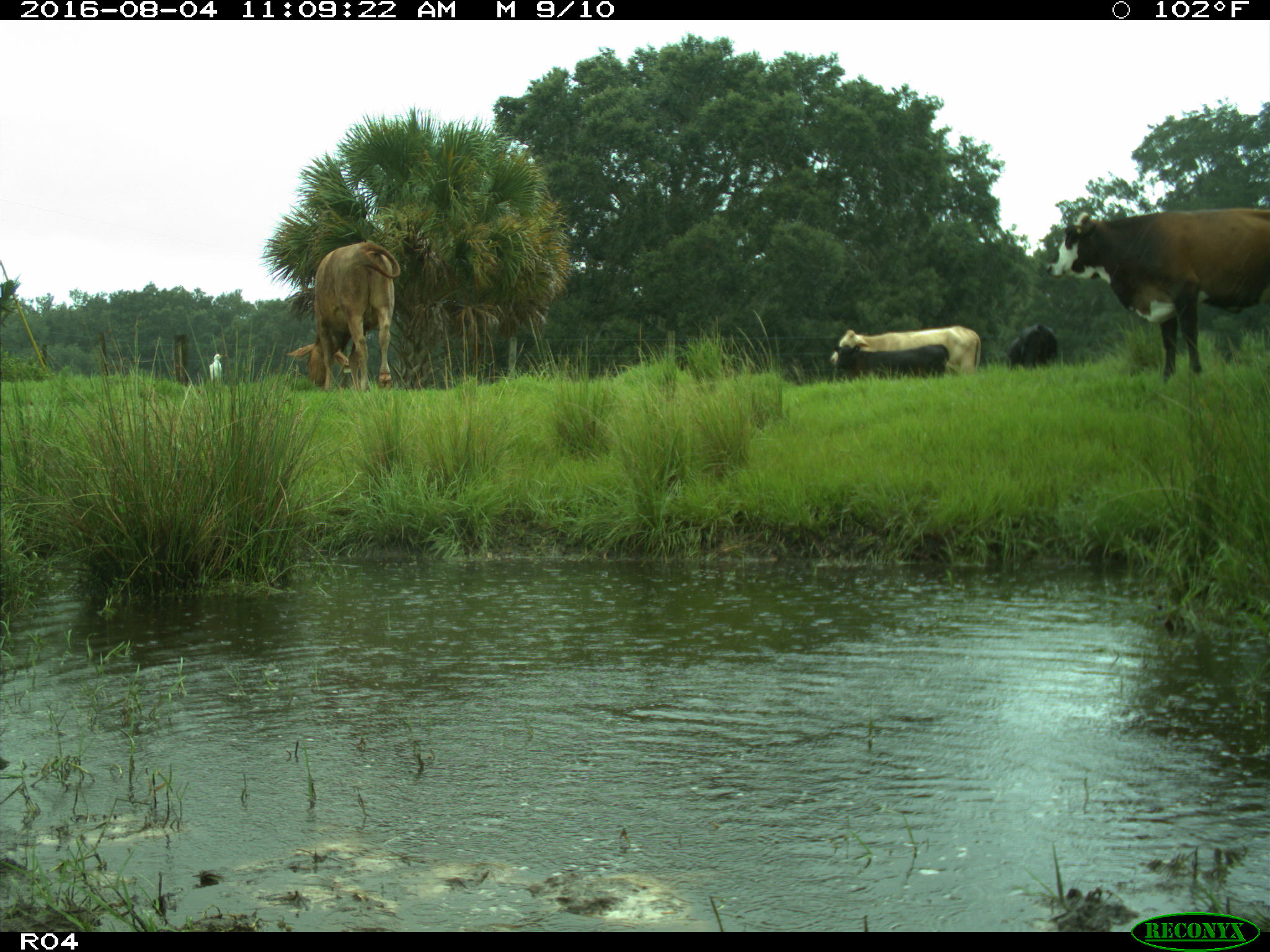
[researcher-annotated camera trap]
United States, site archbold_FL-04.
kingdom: Animalia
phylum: Chordata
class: Mammalia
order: Artiodactyla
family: Bovidae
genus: Bos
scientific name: Bos taurus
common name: domestic cow